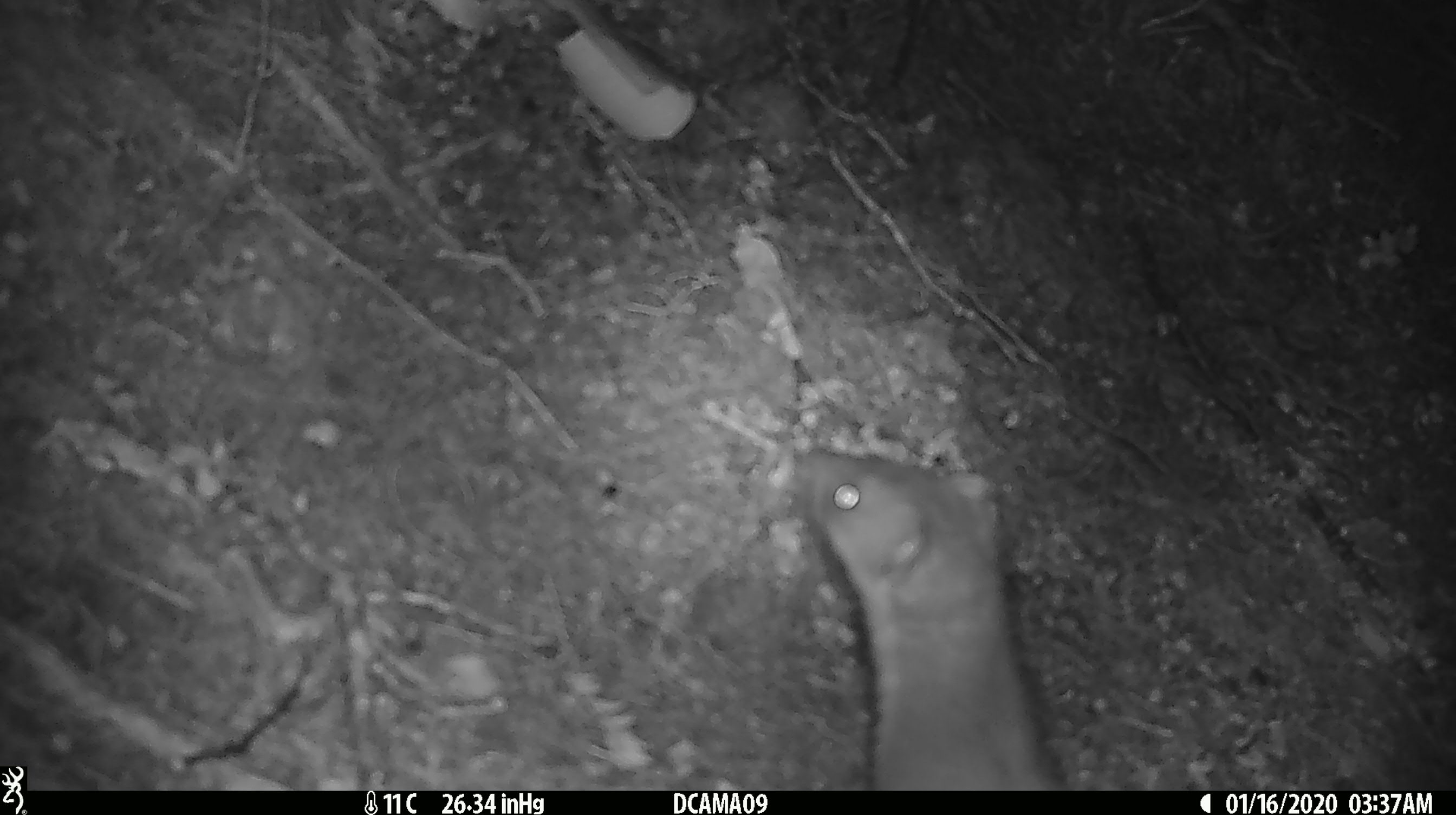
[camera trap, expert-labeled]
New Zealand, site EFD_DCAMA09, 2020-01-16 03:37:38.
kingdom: Animalia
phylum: Chordata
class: Mammalia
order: Carnivora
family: Mustelidae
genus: Mustela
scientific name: Mustela erminea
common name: stoat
Stoat (Mustela erminea).